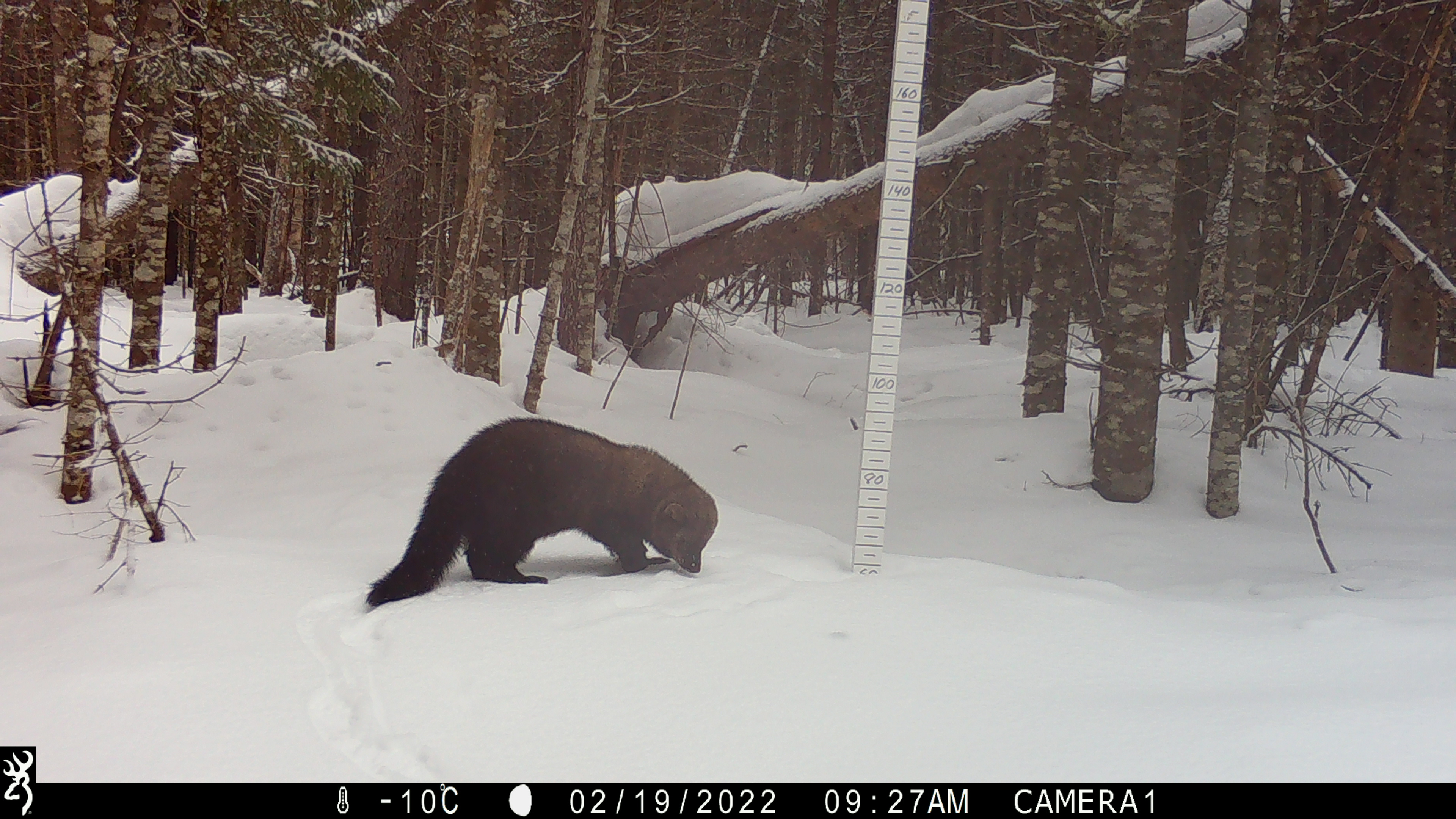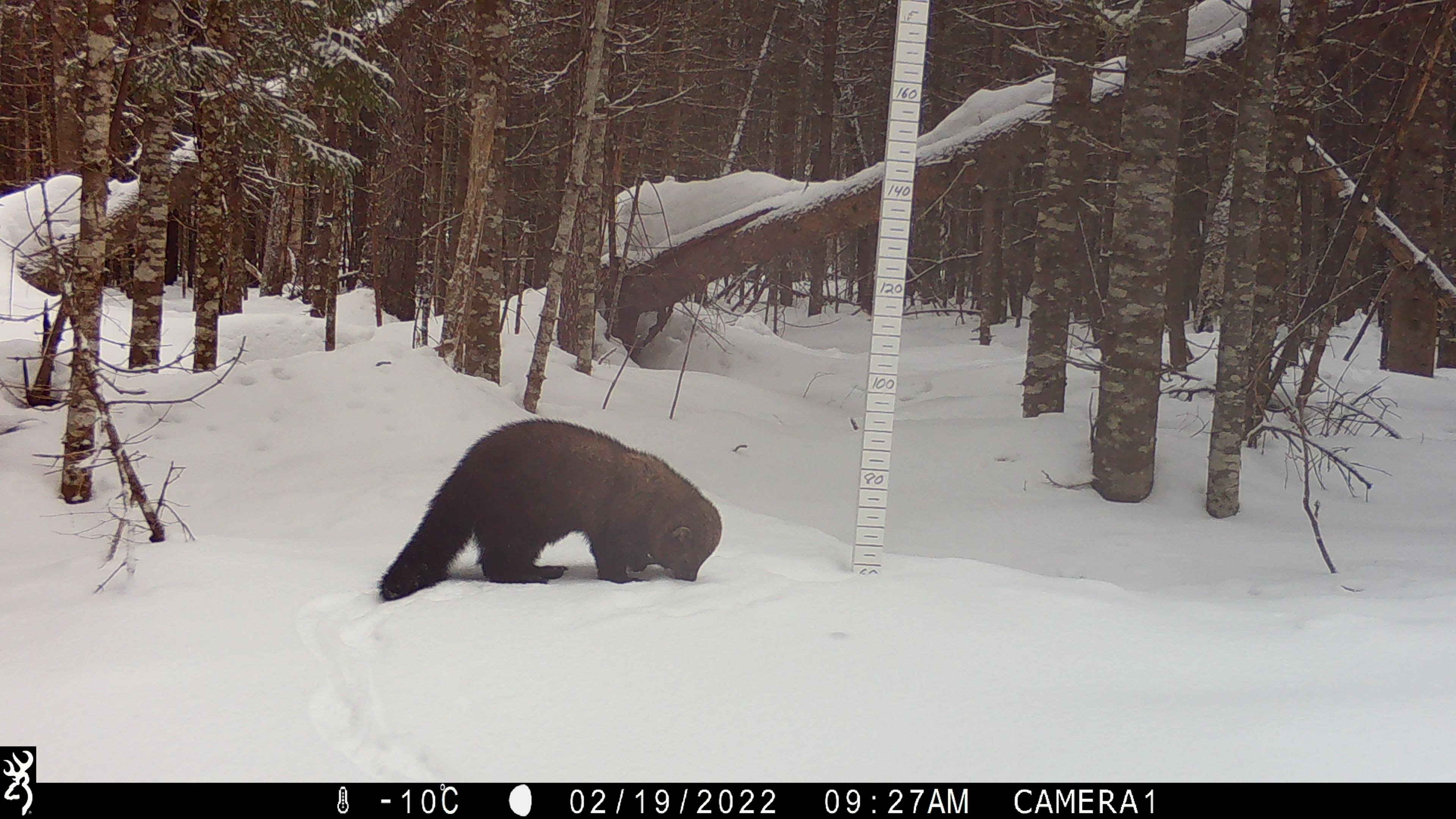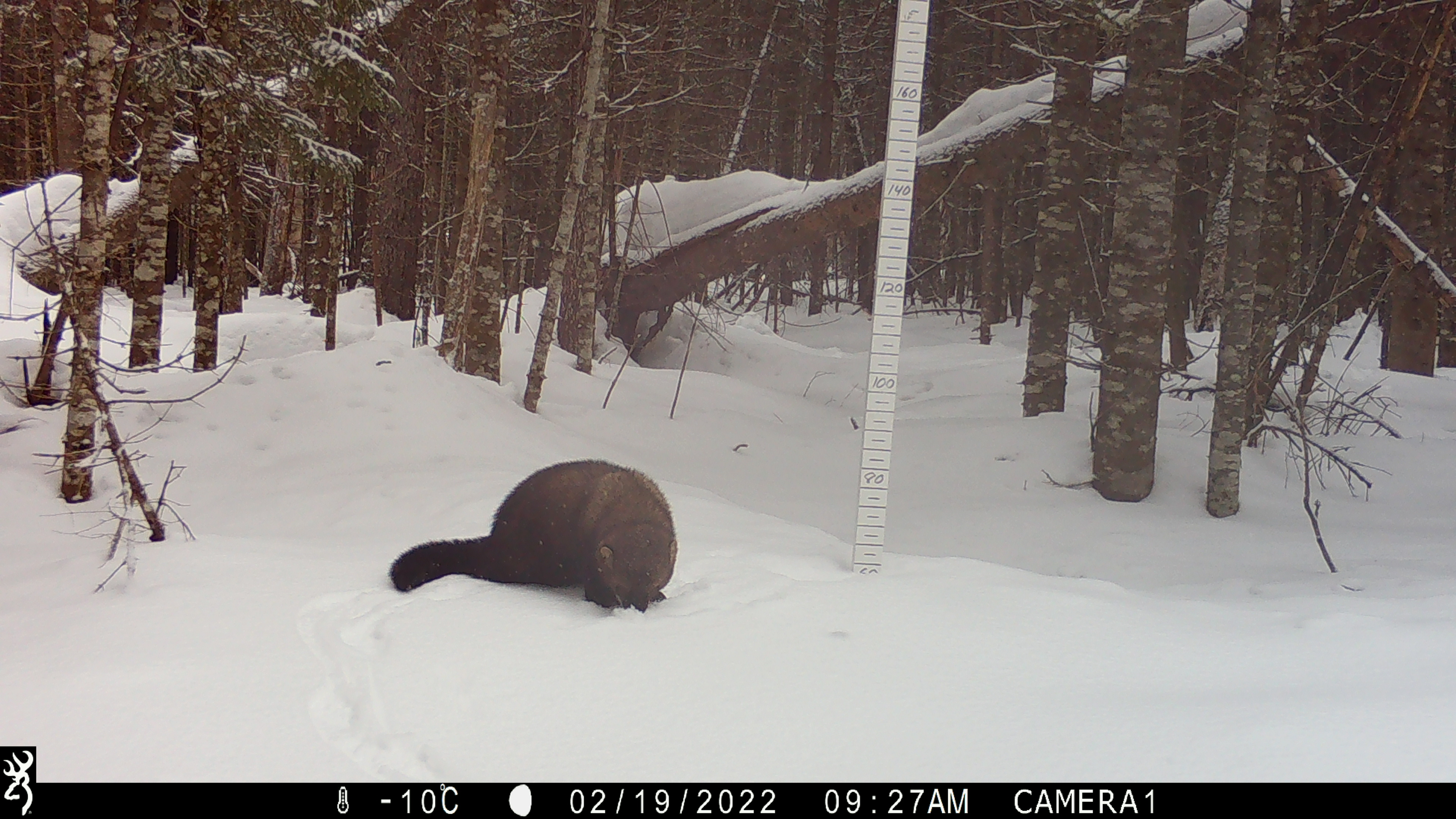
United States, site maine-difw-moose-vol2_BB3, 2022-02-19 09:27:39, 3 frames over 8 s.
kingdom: Animalia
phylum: Chordata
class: Mammalia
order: Carnivora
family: Mustelidae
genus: Pekania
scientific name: Pekania pennanti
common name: fisher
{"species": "fisher (Pekania pennanti)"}